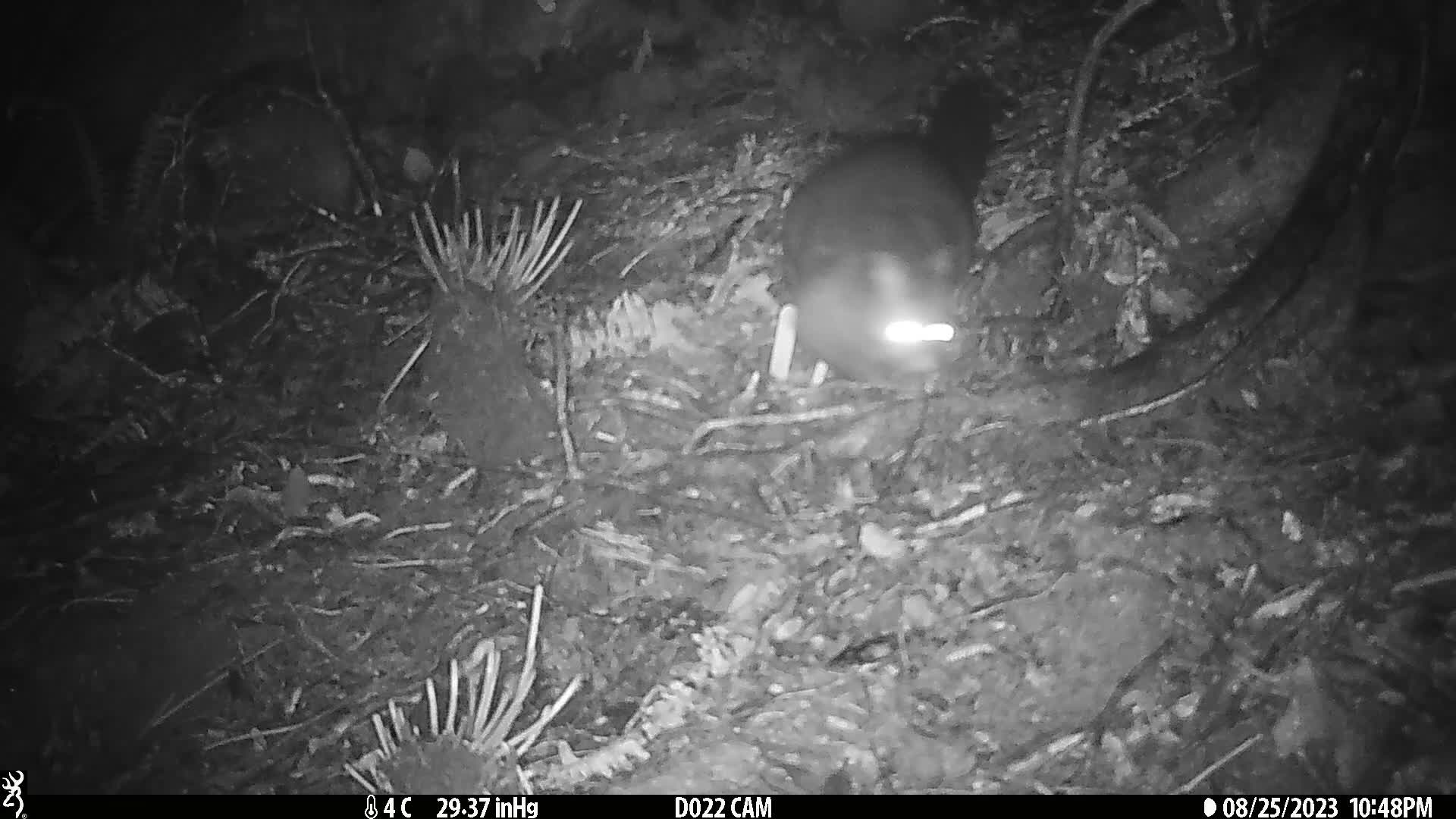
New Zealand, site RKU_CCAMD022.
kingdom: Animalia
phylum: Chordata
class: Mammalia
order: Diprotodontia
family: Phalangeridae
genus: Trichosurus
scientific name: Trichosurus vulpecula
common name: common brushtail possum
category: possum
Possum (common brushtail possum) (Trichosurus vulpecula).